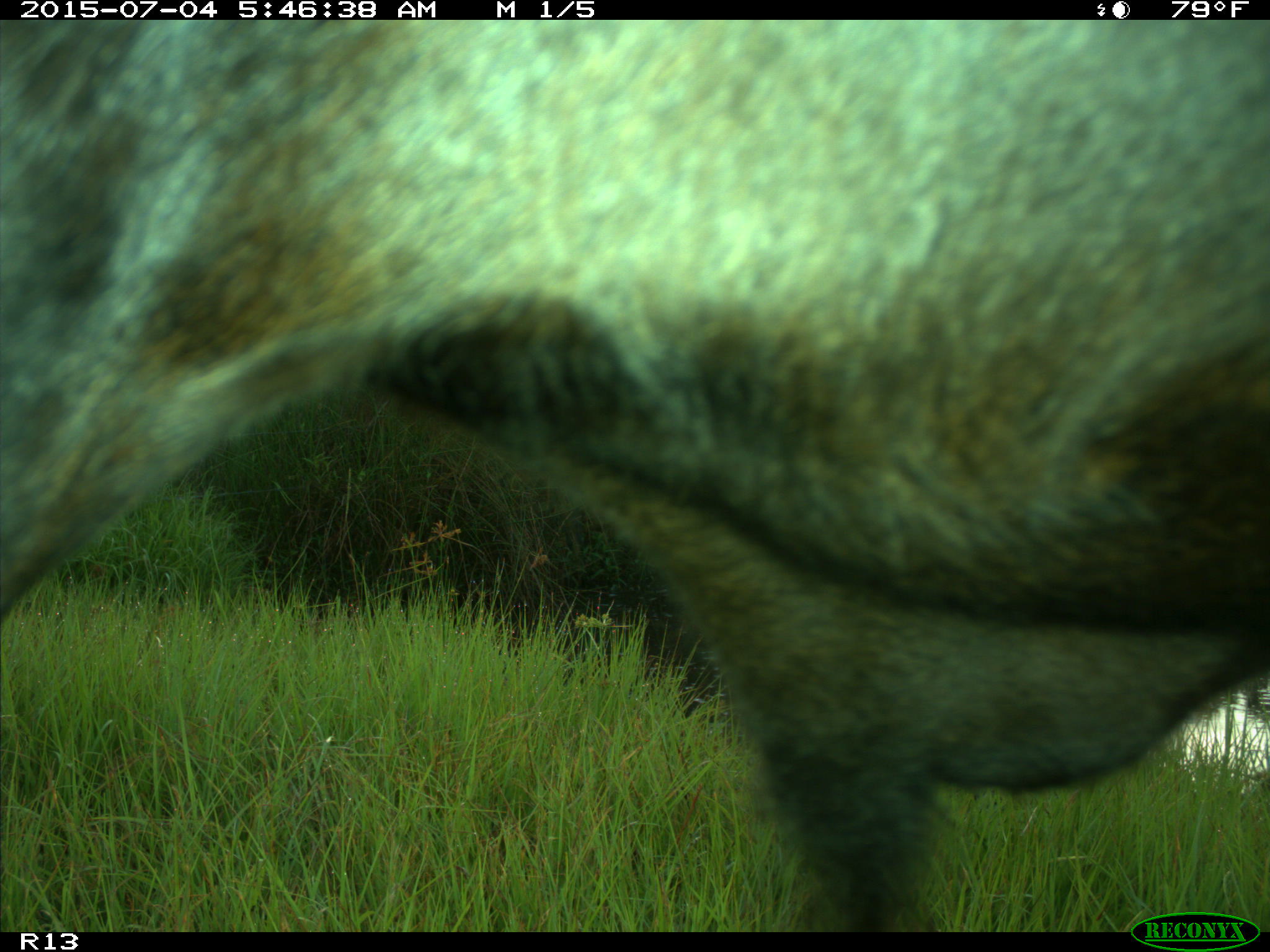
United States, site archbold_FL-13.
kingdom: Animalia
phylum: Chordata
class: Mammalia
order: Artiodactyla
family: Bovidae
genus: Bos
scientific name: Bos taurus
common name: domestic cow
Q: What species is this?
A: Bos taurus (domestic cow).